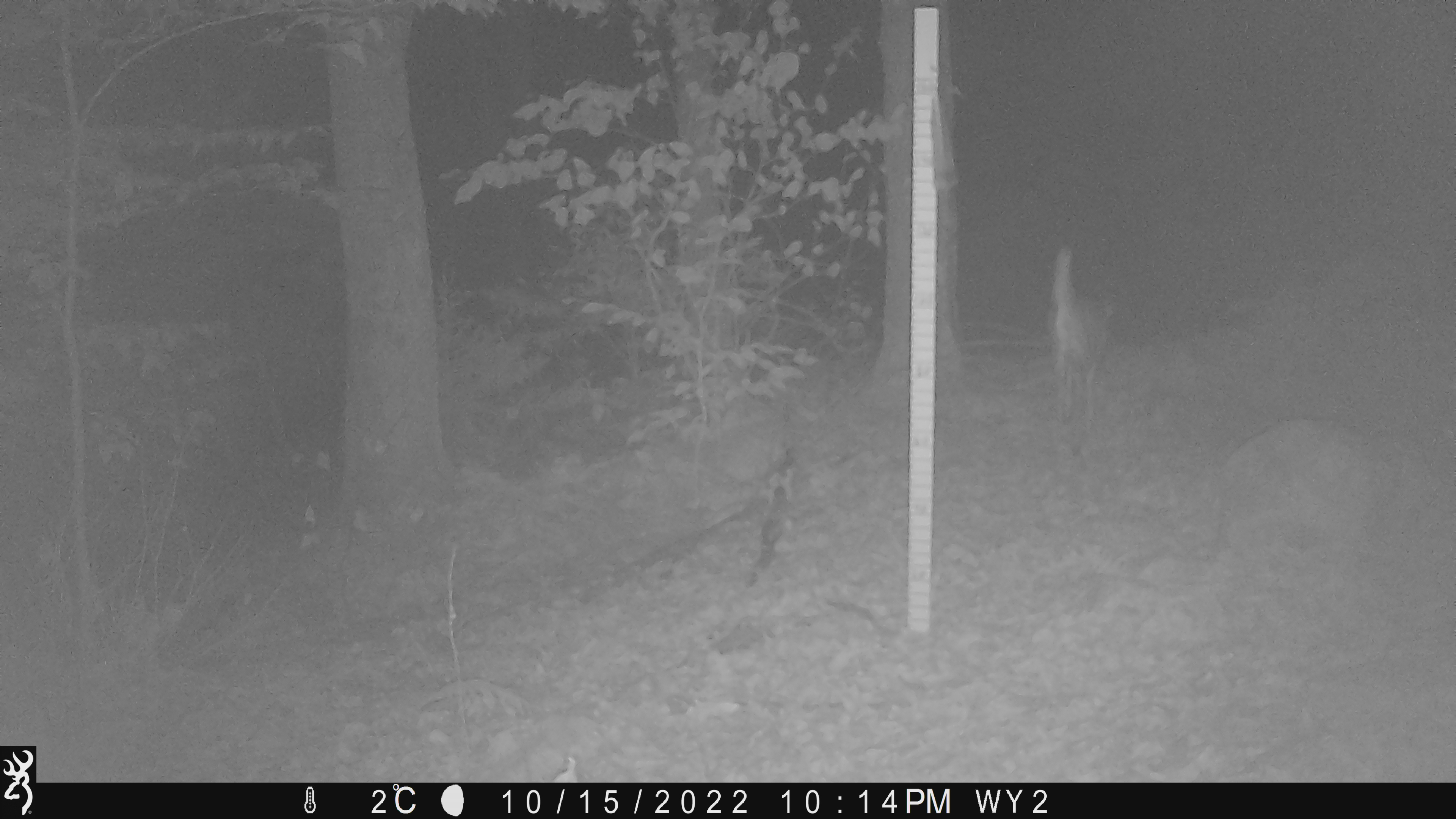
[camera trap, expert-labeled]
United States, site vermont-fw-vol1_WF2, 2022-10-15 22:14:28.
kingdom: Animalia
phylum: Chordata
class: Mammalia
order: Artiodactyla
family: Cervidae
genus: Odocoileus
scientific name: Odocoileus virginianus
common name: white-tailed deer